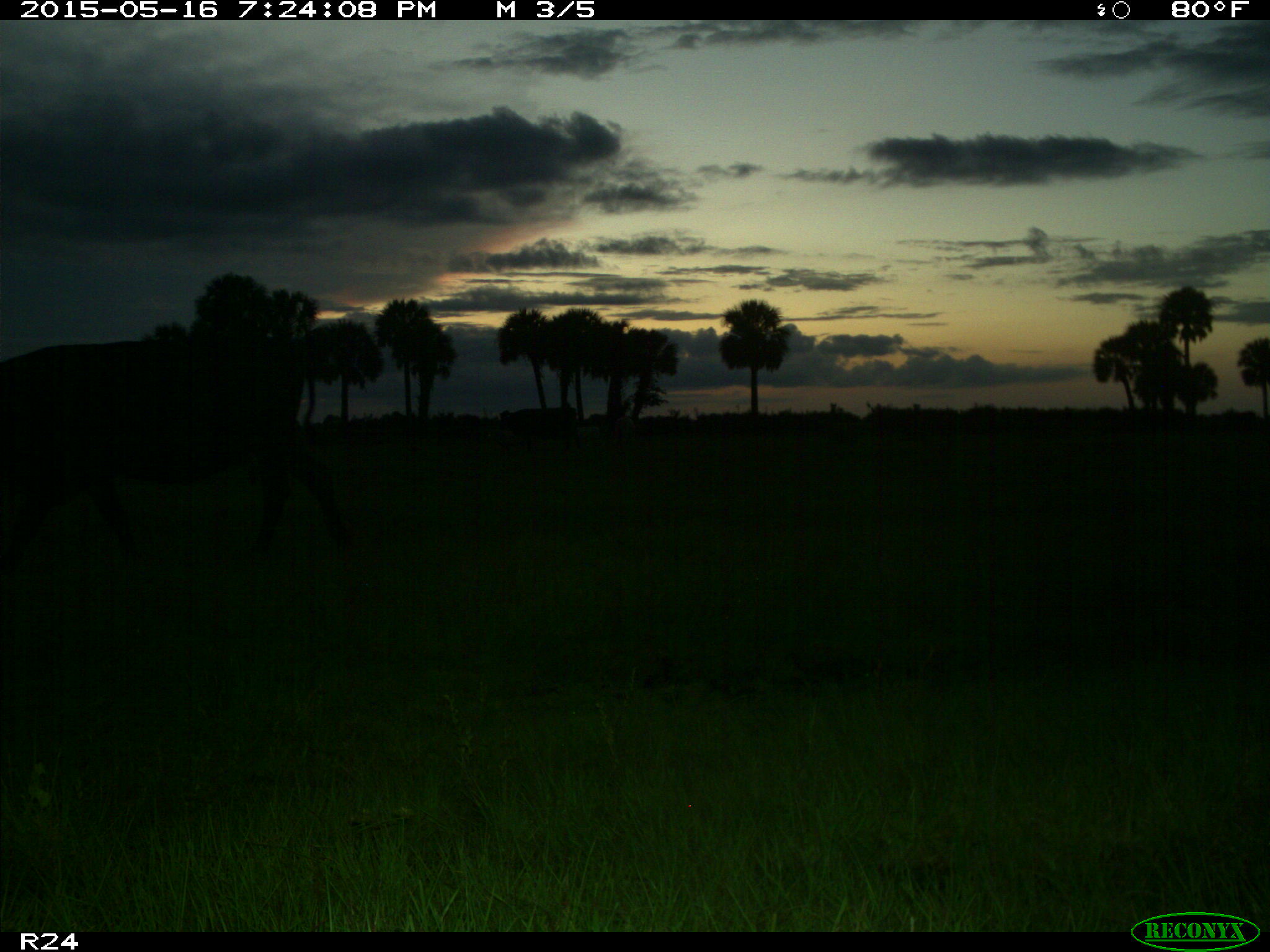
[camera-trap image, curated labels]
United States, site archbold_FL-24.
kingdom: Animalia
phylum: Chordata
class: Mammalia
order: Artiodactyla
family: Bovidae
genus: Bos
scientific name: Bos taurus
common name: domestic cow